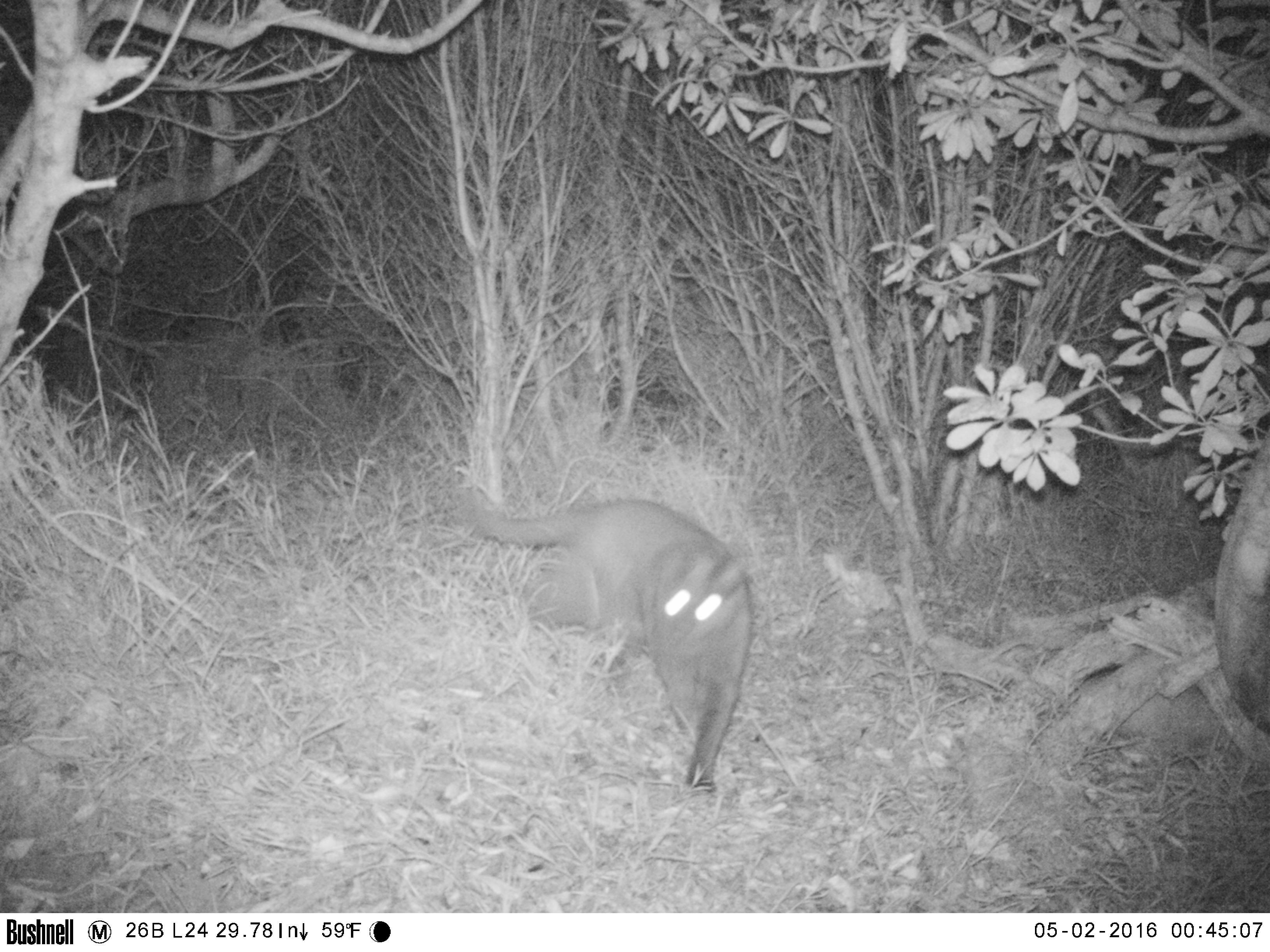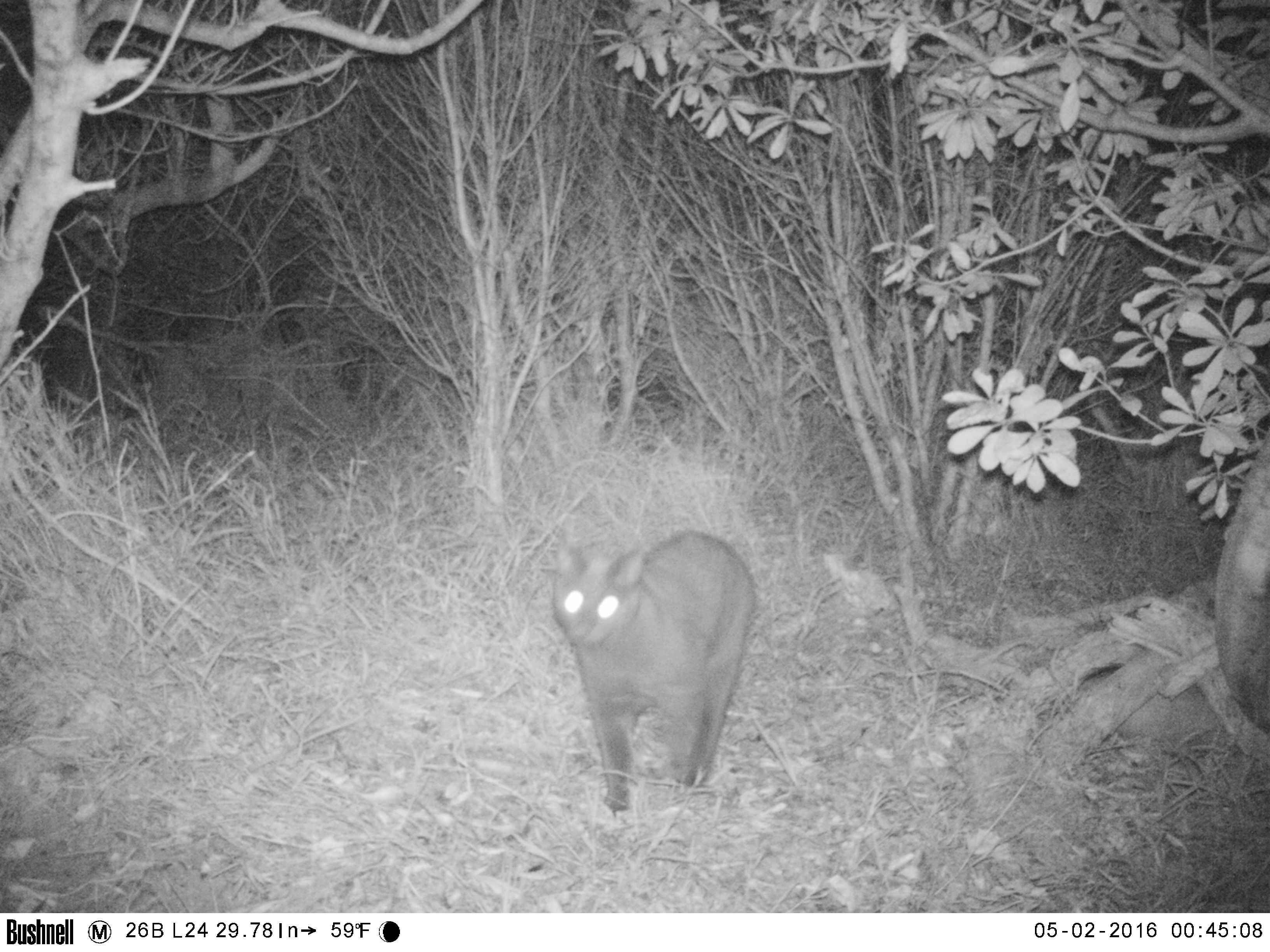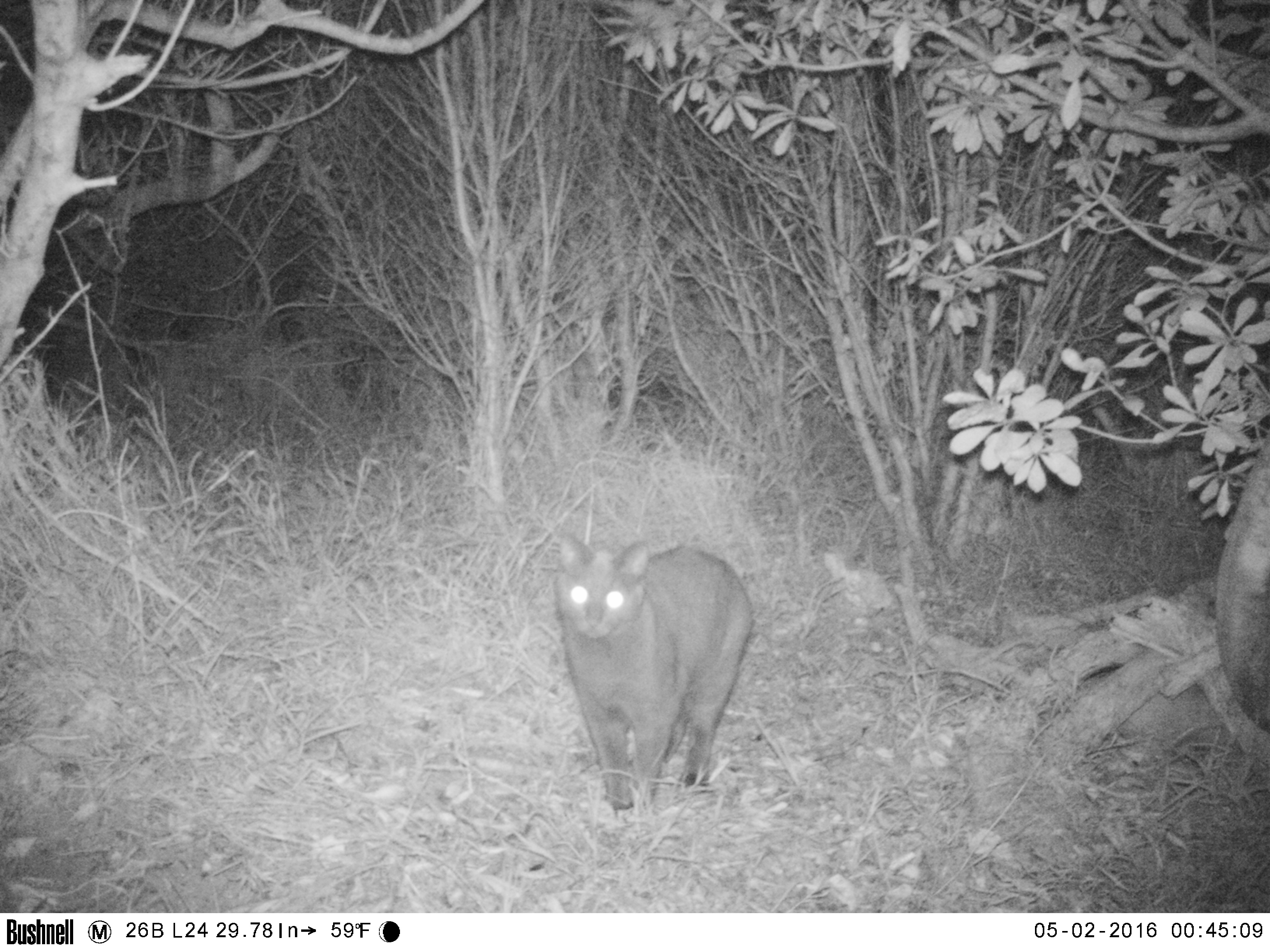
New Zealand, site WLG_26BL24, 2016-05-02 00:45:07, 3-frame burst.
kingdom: Animalia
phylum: Chordata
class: Mammalia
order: Carnivora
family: Felidae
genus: Felis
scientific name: Felis catus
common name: domestic cat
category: cat